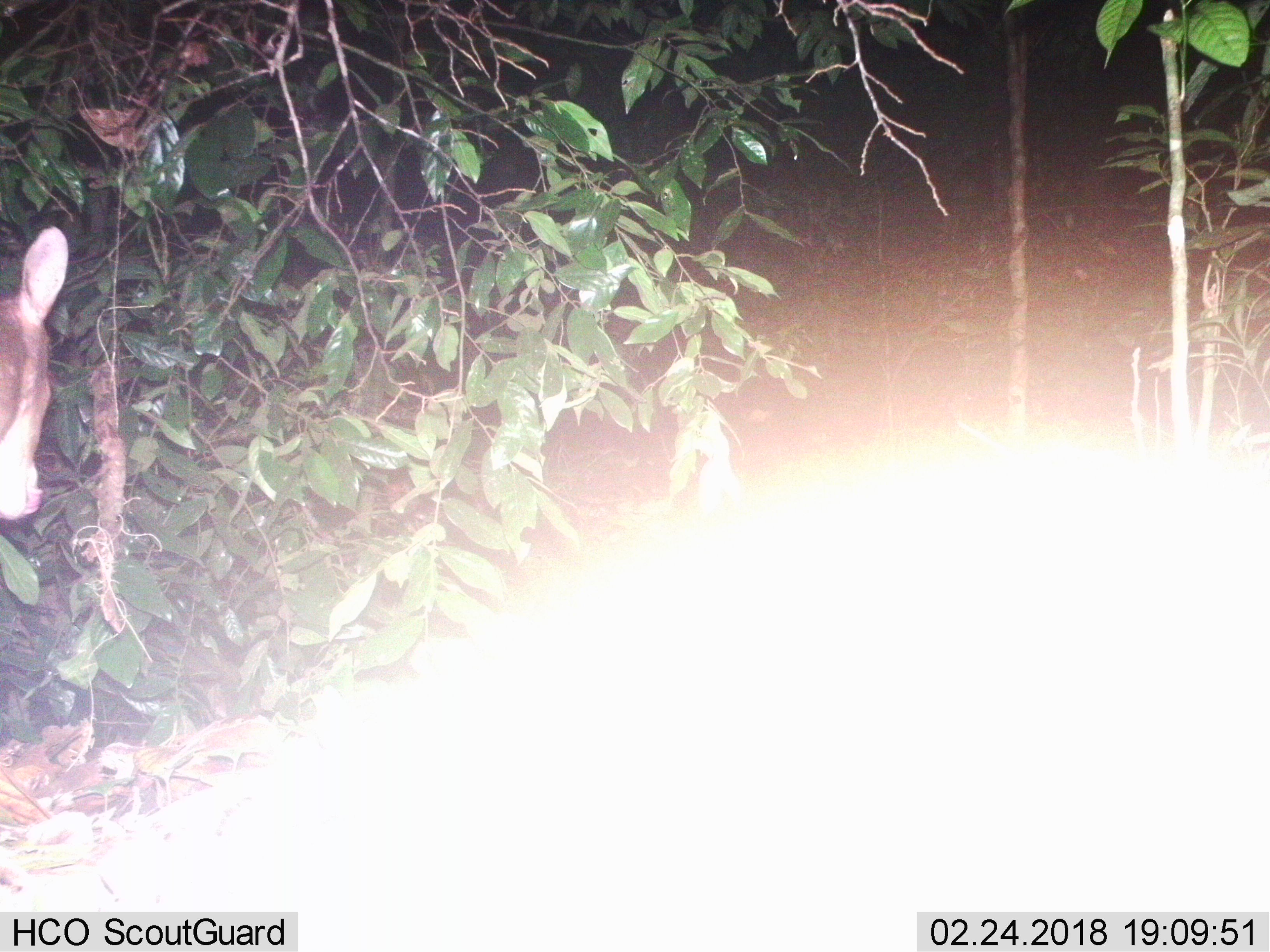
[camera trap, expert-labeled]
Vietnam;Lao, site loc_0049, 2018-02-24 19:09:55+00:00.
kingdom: Animalia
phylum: Chordata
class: Mammalia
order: Artiodactyla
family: Cervidae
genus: Muntiacus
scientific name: Muntiacus vuquangensis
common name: large-antlered muntjac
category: large antlered muntjac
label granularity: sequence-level